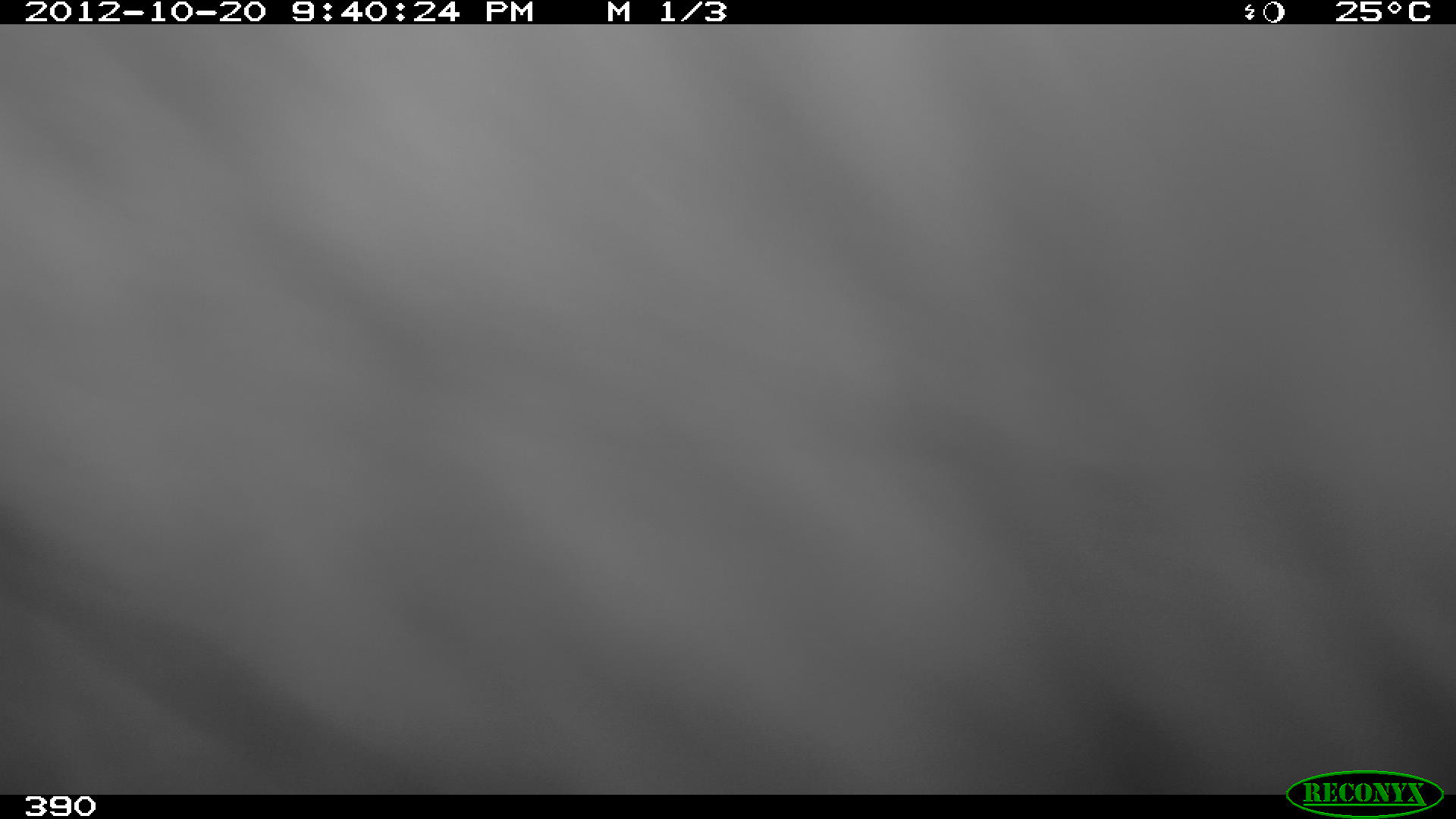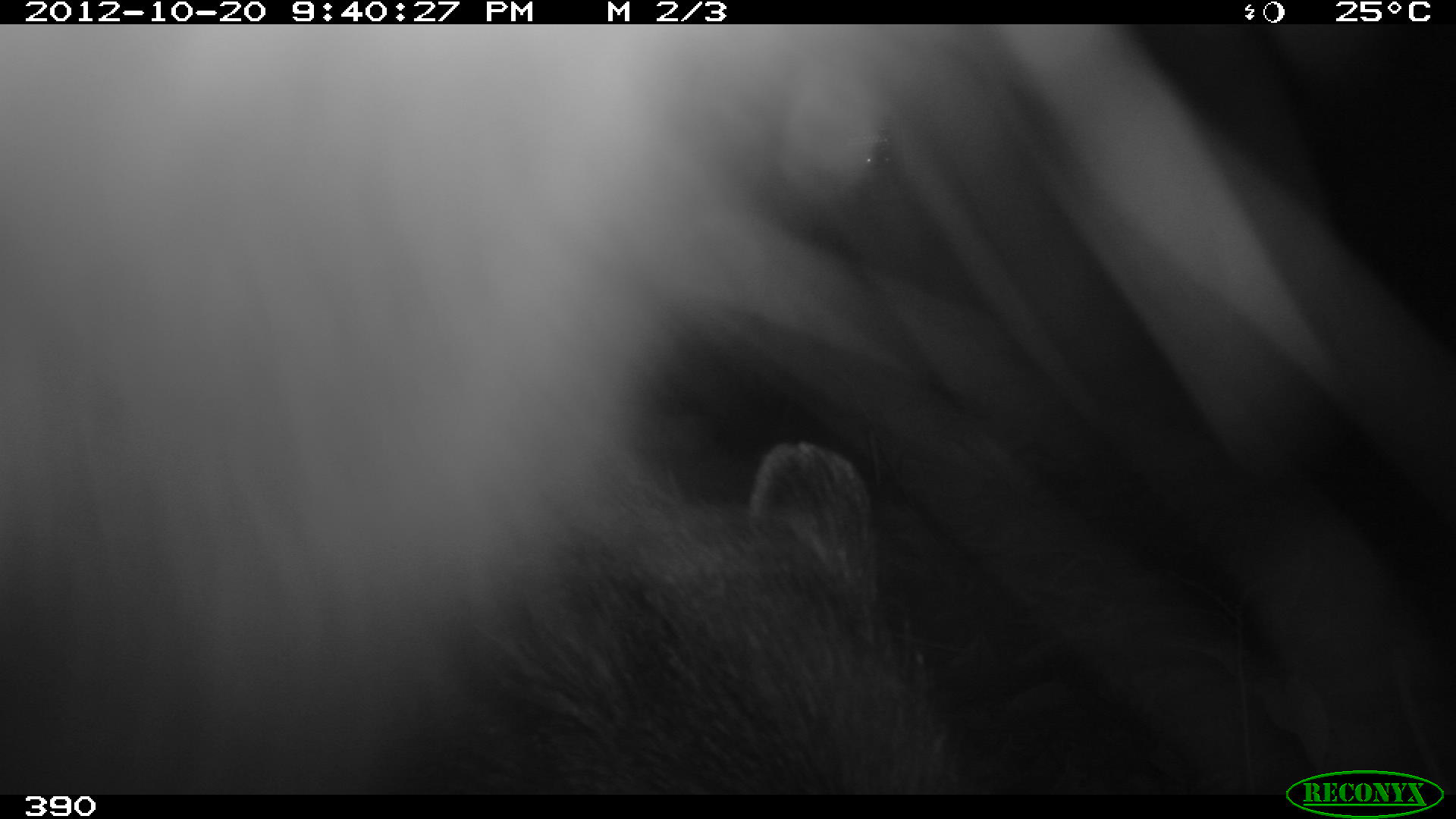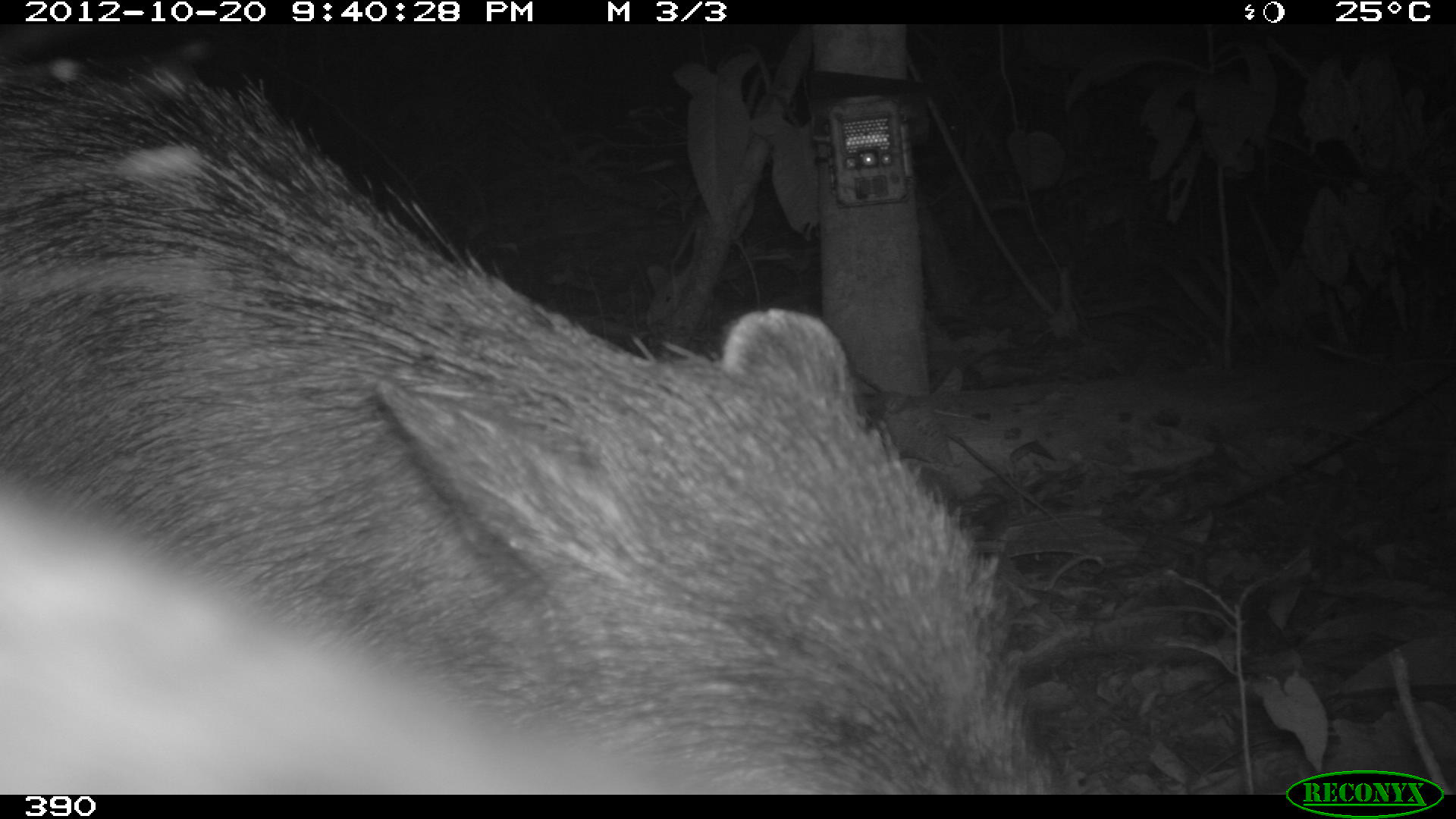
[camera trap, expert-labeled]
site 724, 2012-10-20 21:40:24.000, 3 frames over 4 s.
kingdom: Animalia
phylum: Chordata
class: Mammalia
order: Artiodactyla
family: Tayassuidae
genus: Tayassu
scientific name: Tayassu pecari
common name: white-lipped peccary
Tayassu pecari (white-lipped peccary).